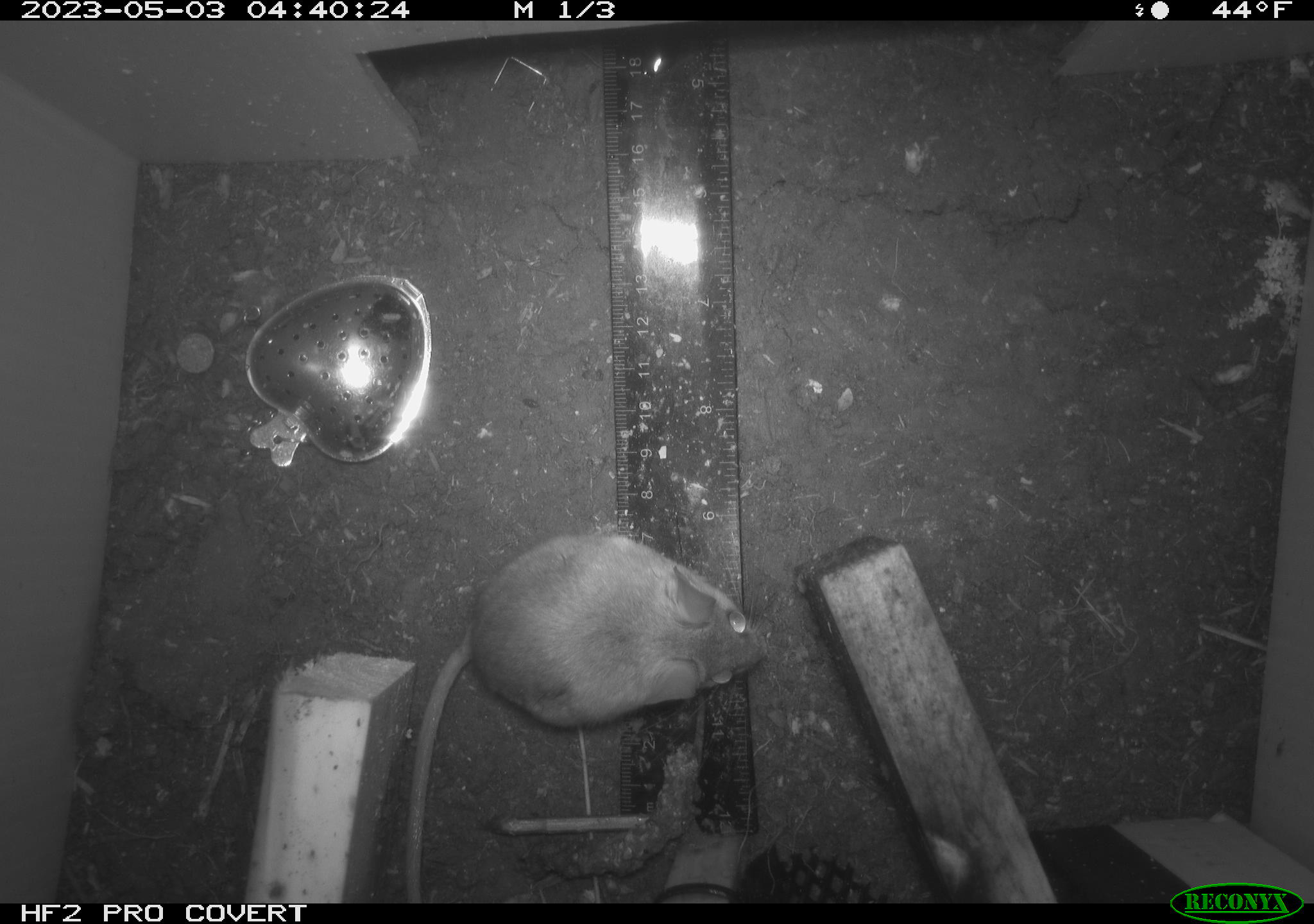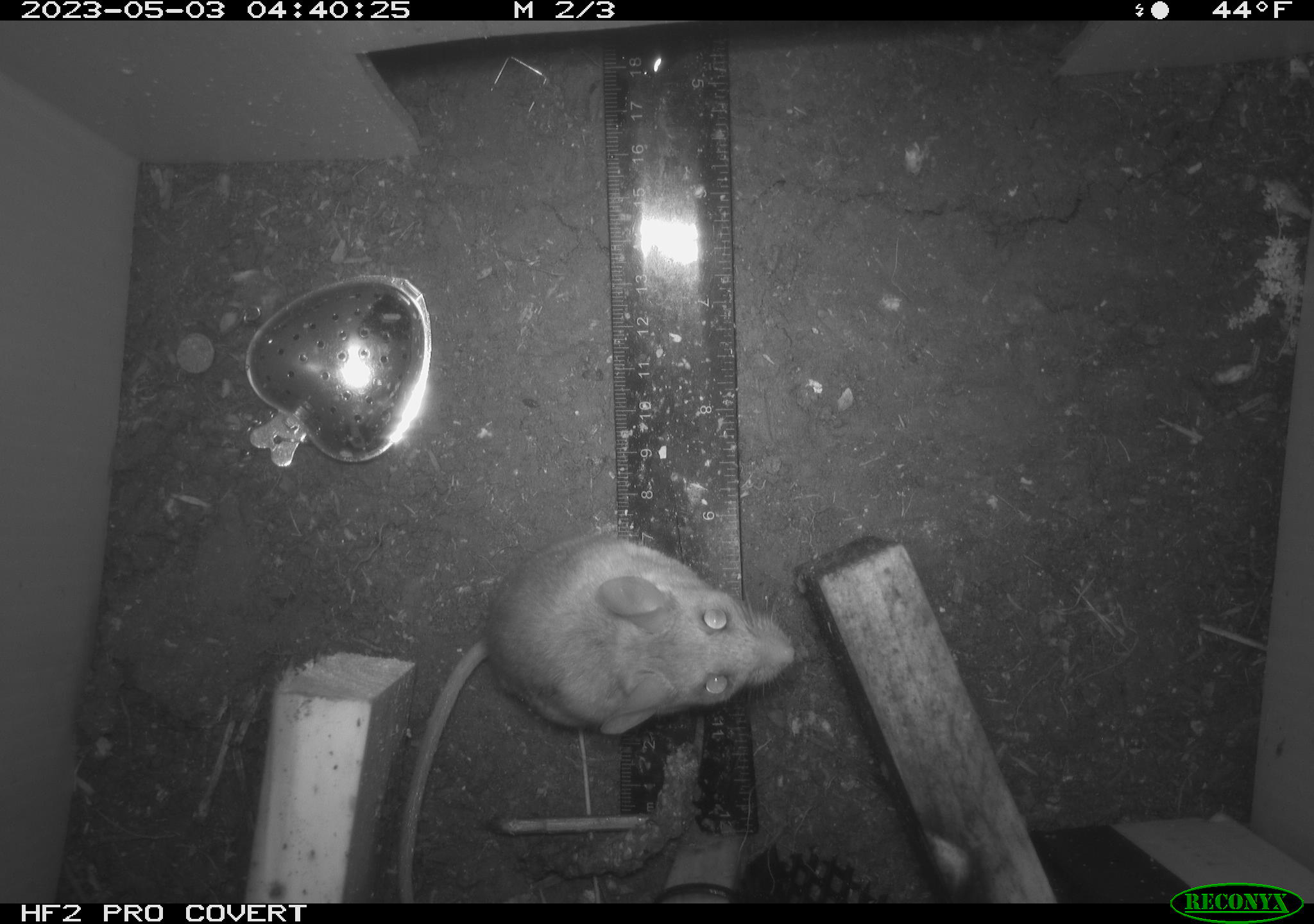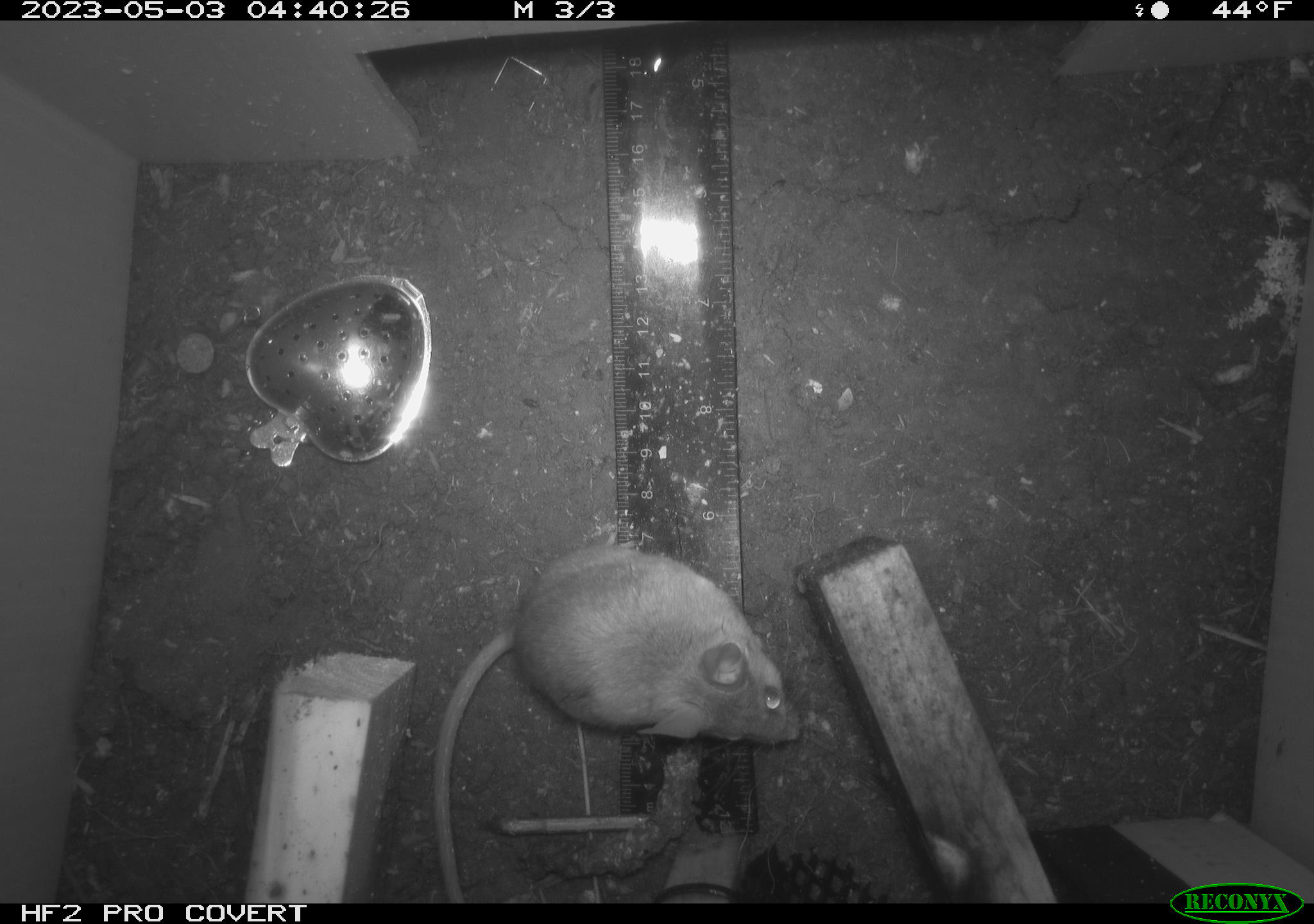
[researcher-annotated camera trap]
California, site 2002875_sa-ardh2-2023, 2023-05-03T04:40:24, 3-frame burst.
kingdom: Animalia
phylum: Chordata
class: Mammalia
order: Rodentia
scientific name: Rodentia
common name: mouse species